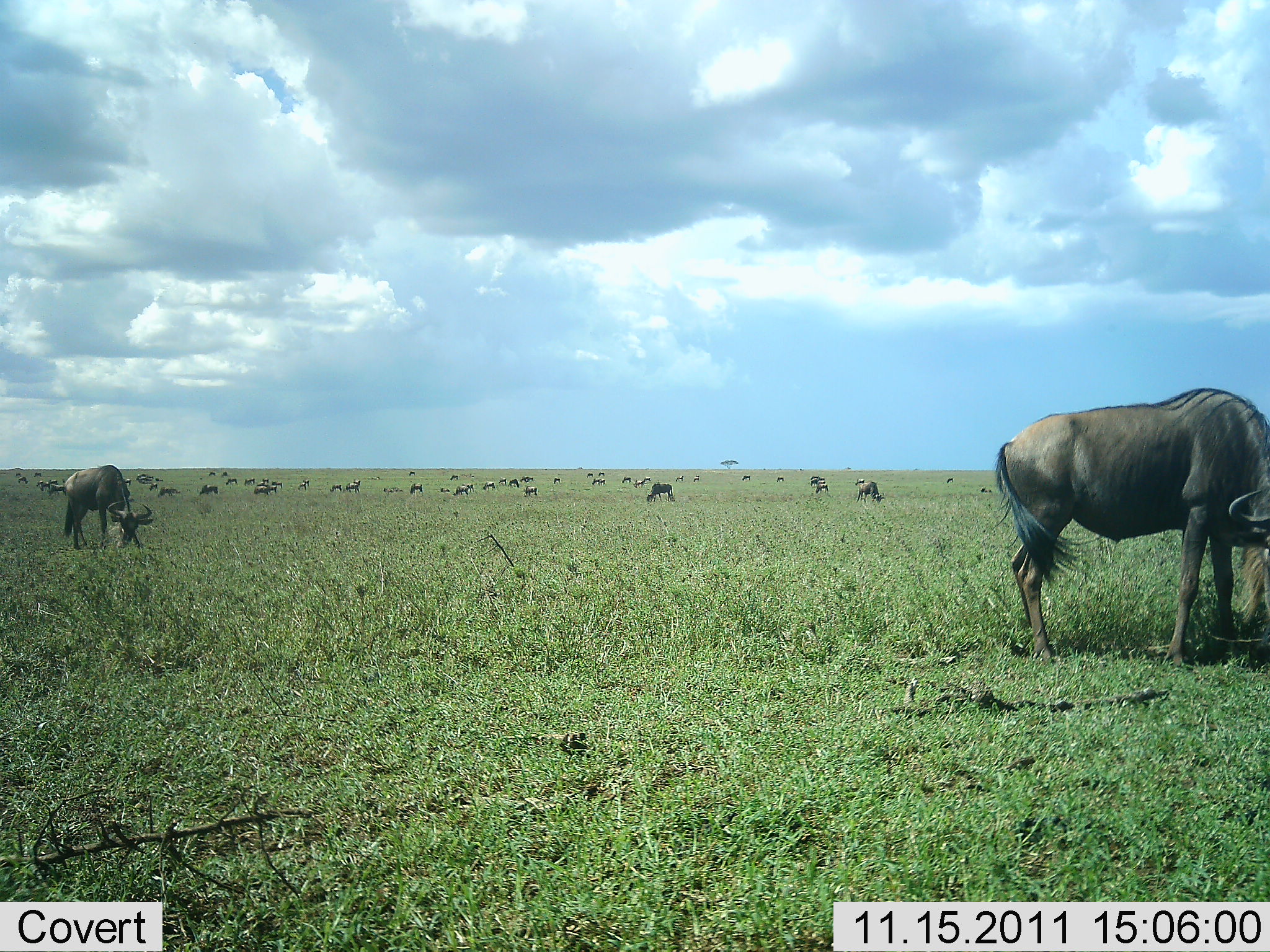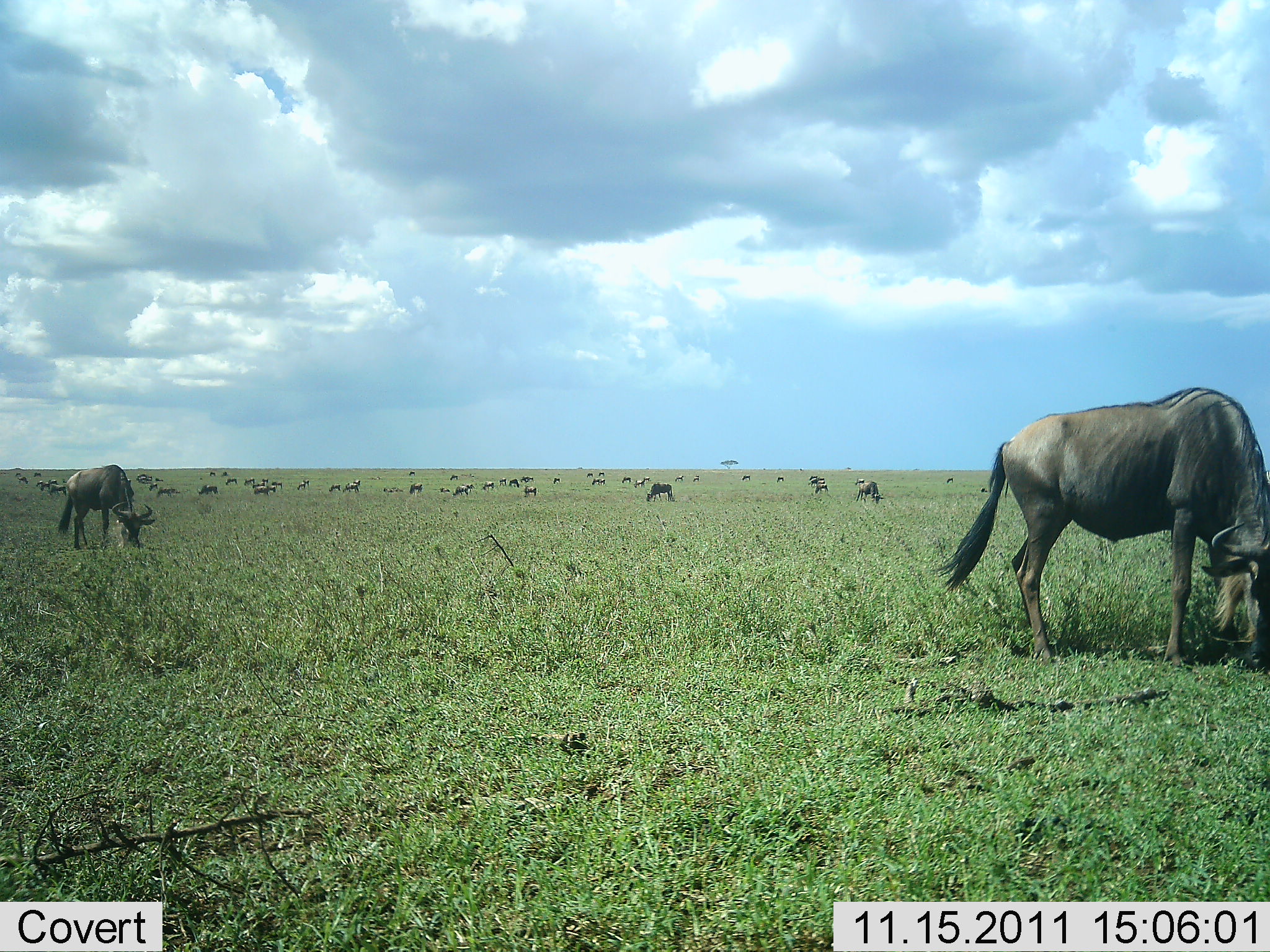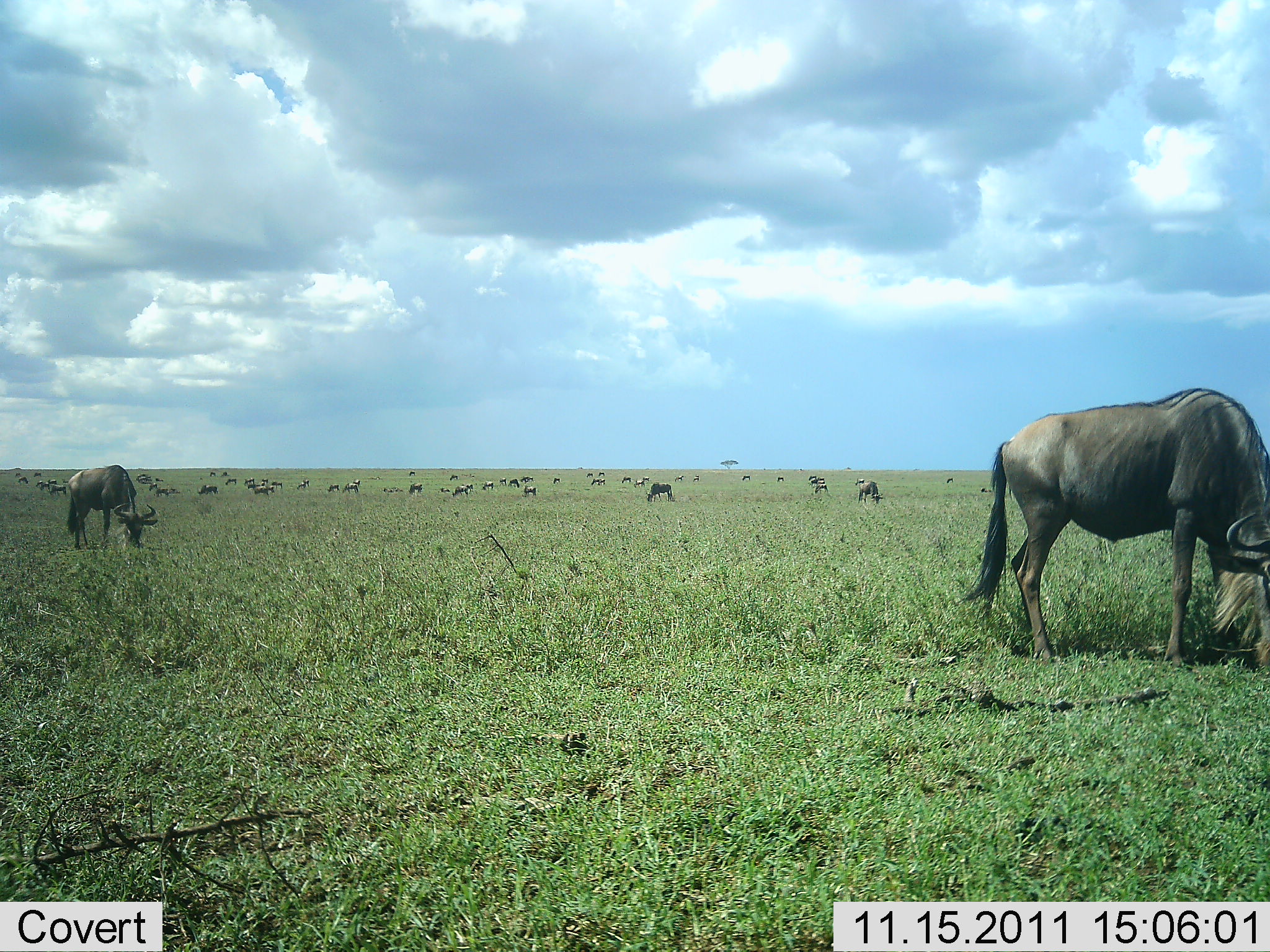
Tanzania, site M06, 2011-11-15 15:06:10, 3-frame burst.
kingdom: Animalia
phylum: Chordata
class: Mammalia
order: Artiodactyla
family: Bovidae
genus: Connochaetes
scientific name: Connochaetes taurinus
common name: blue wildebeest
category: wildebeest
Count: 11-50.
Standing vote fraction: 57%.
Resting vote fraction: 0%.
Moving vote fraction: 14%.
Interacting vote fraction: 0%.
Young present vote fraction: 0%.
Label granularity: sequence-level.